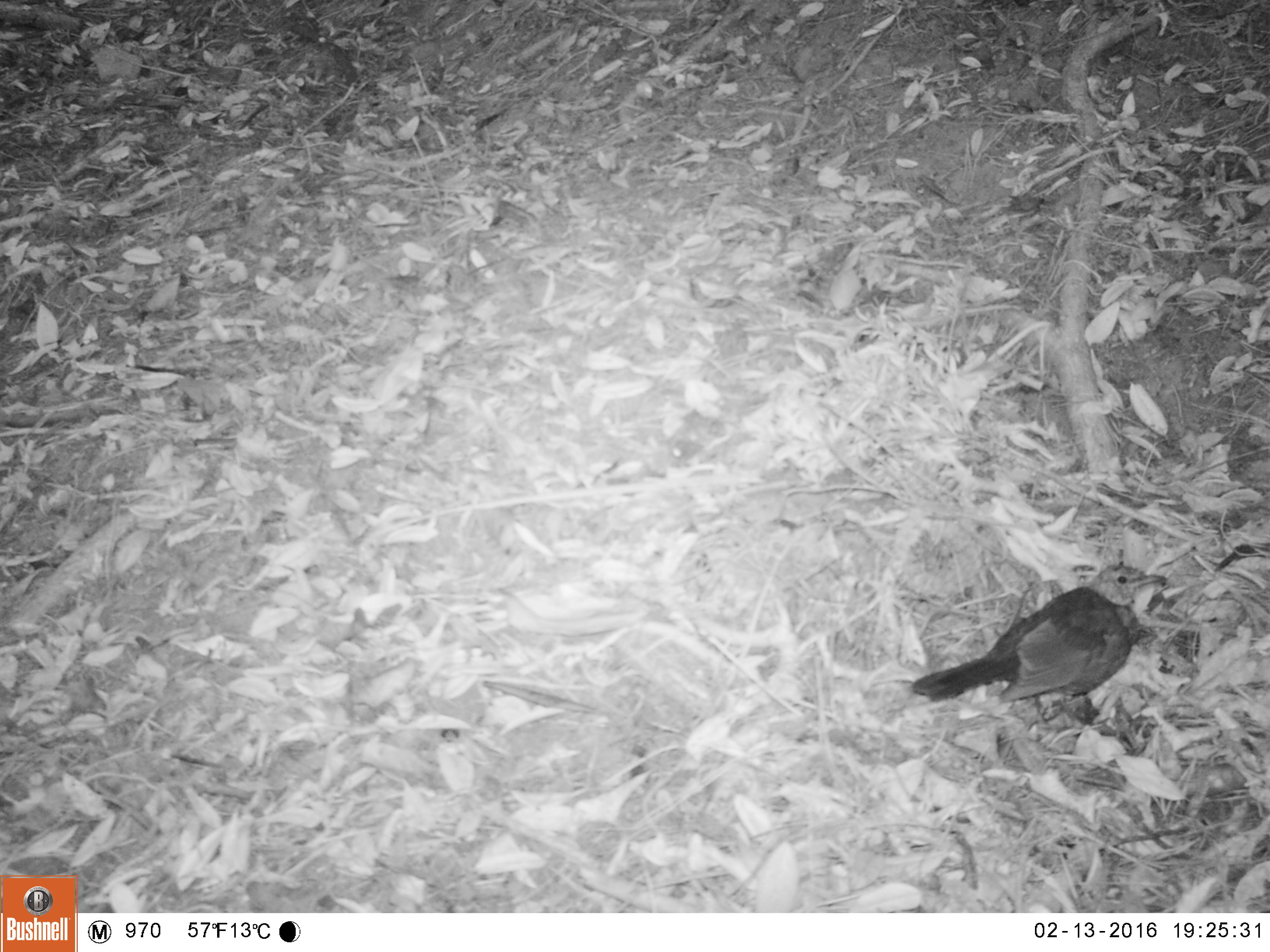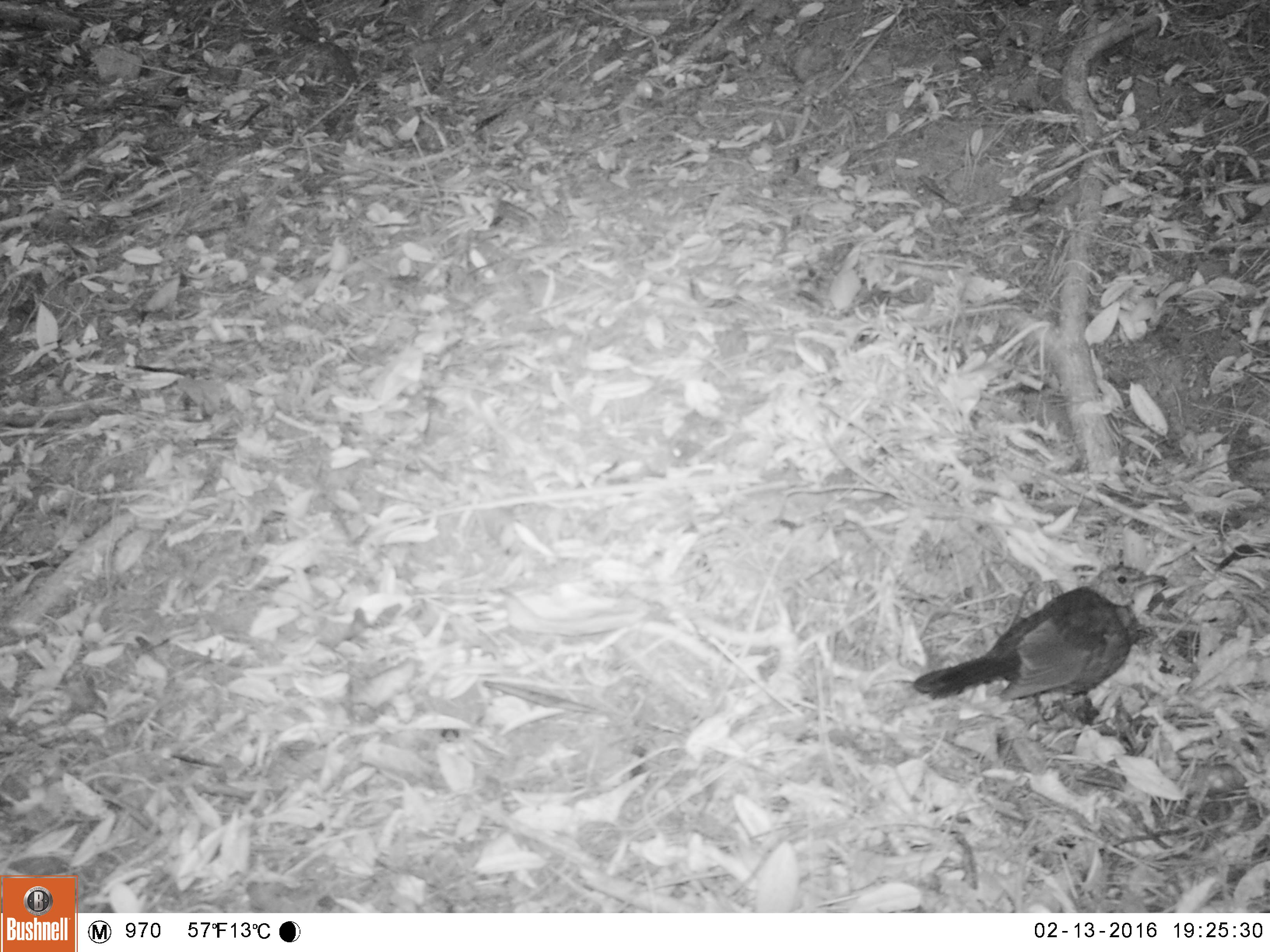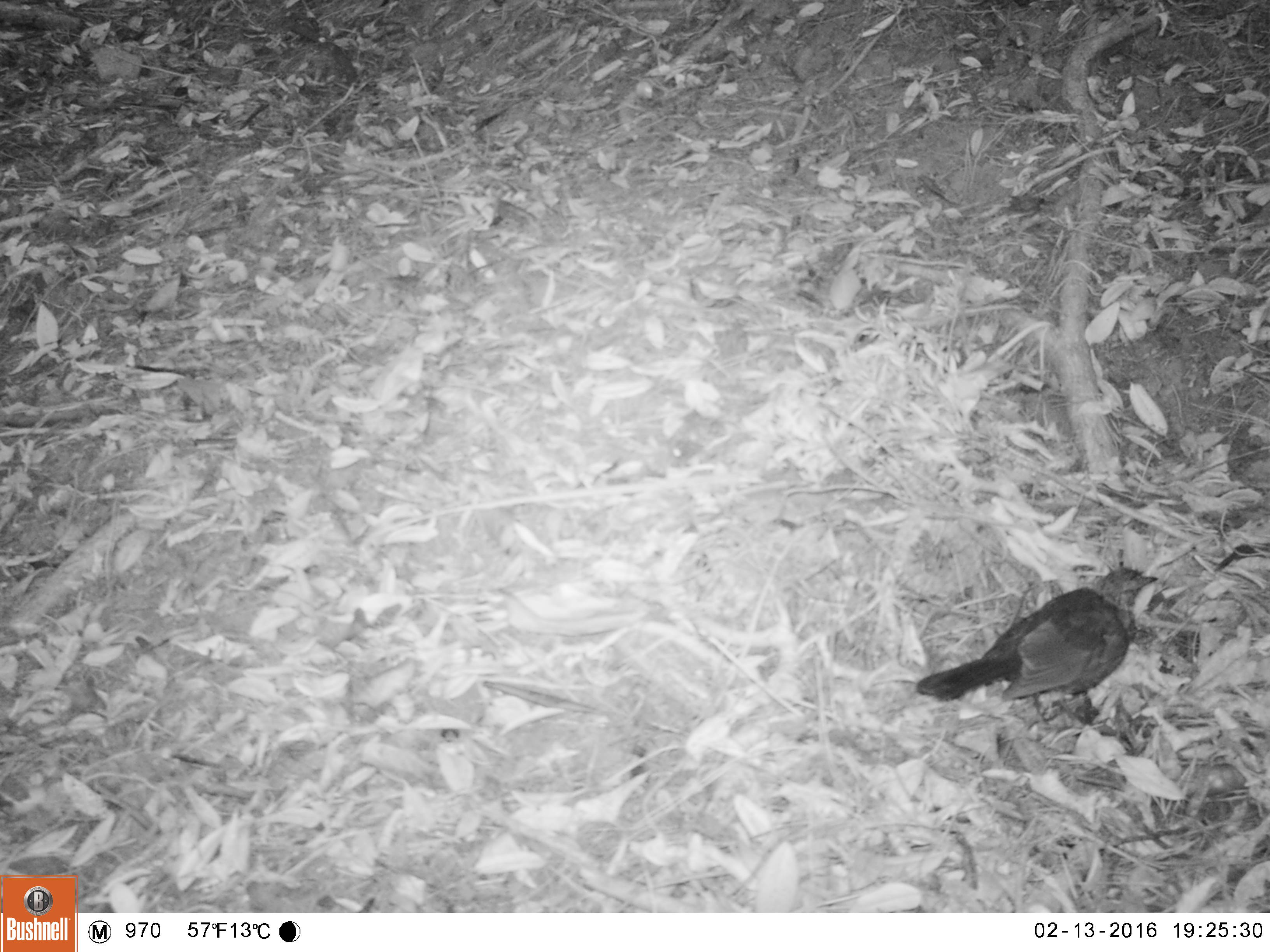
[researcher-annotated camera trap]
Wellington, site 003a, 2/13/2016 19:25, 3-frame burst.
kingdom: Animalia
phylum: Chordata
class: Aves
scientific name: Aves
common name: bird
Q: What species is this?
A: Bird (Aves).